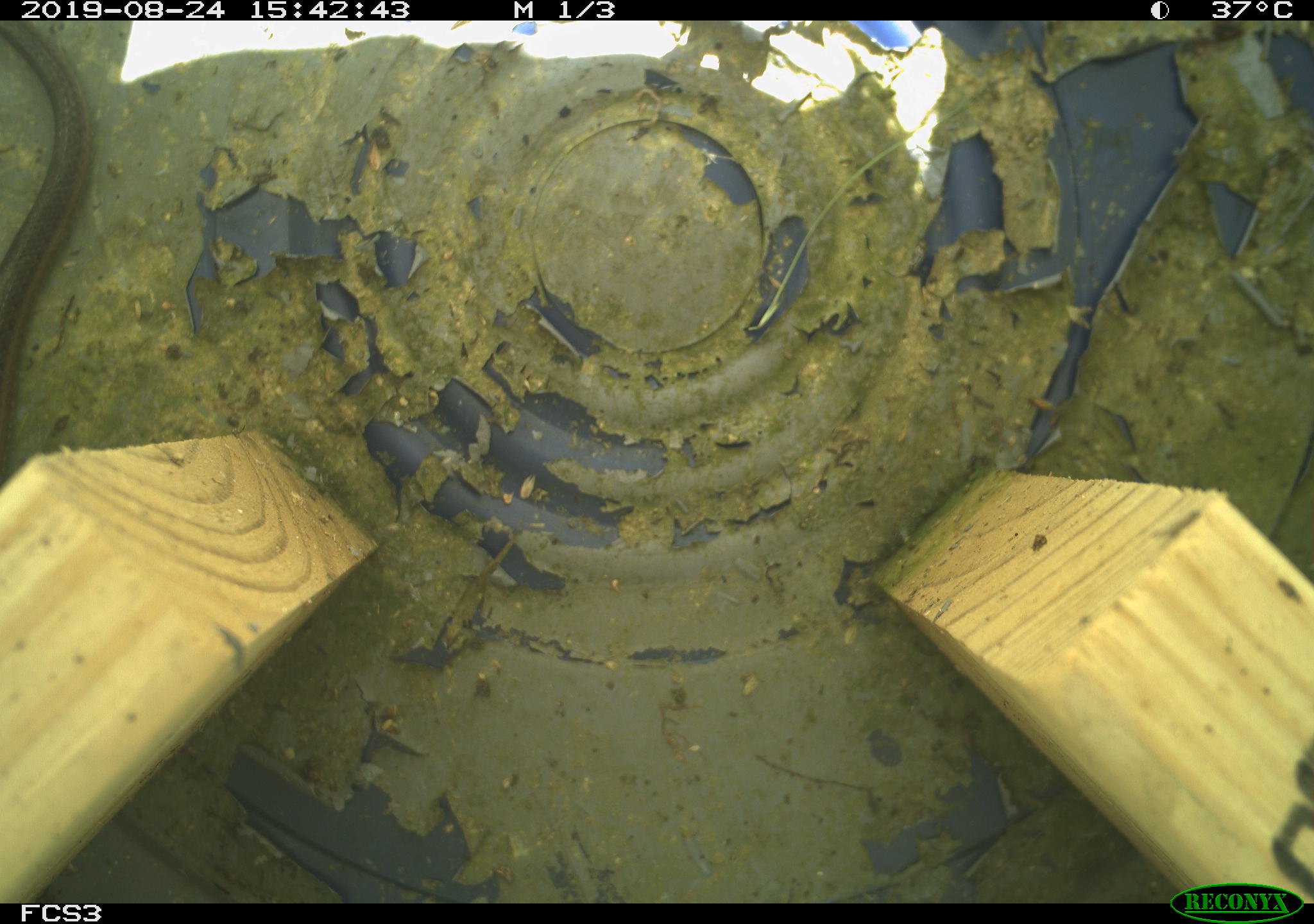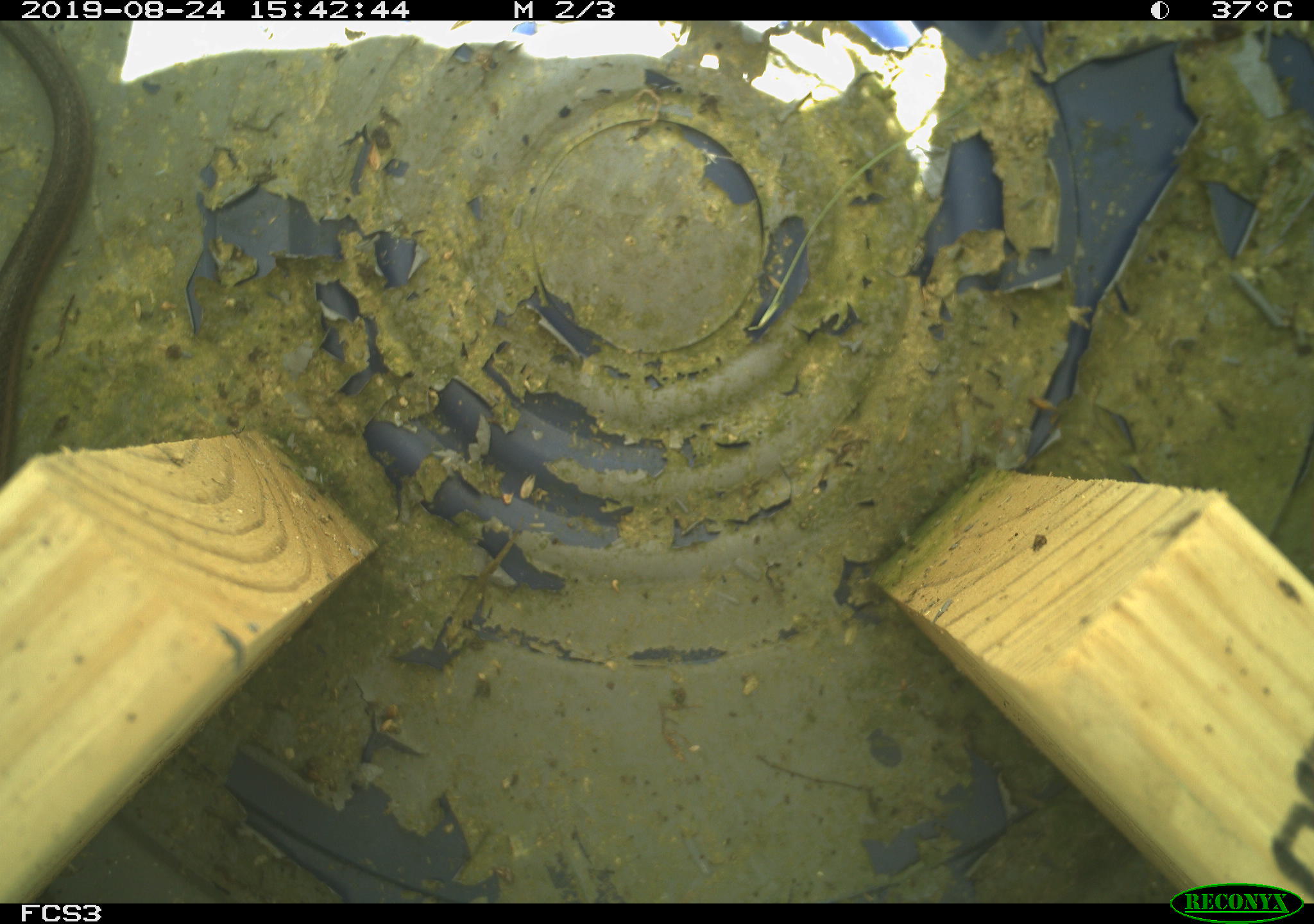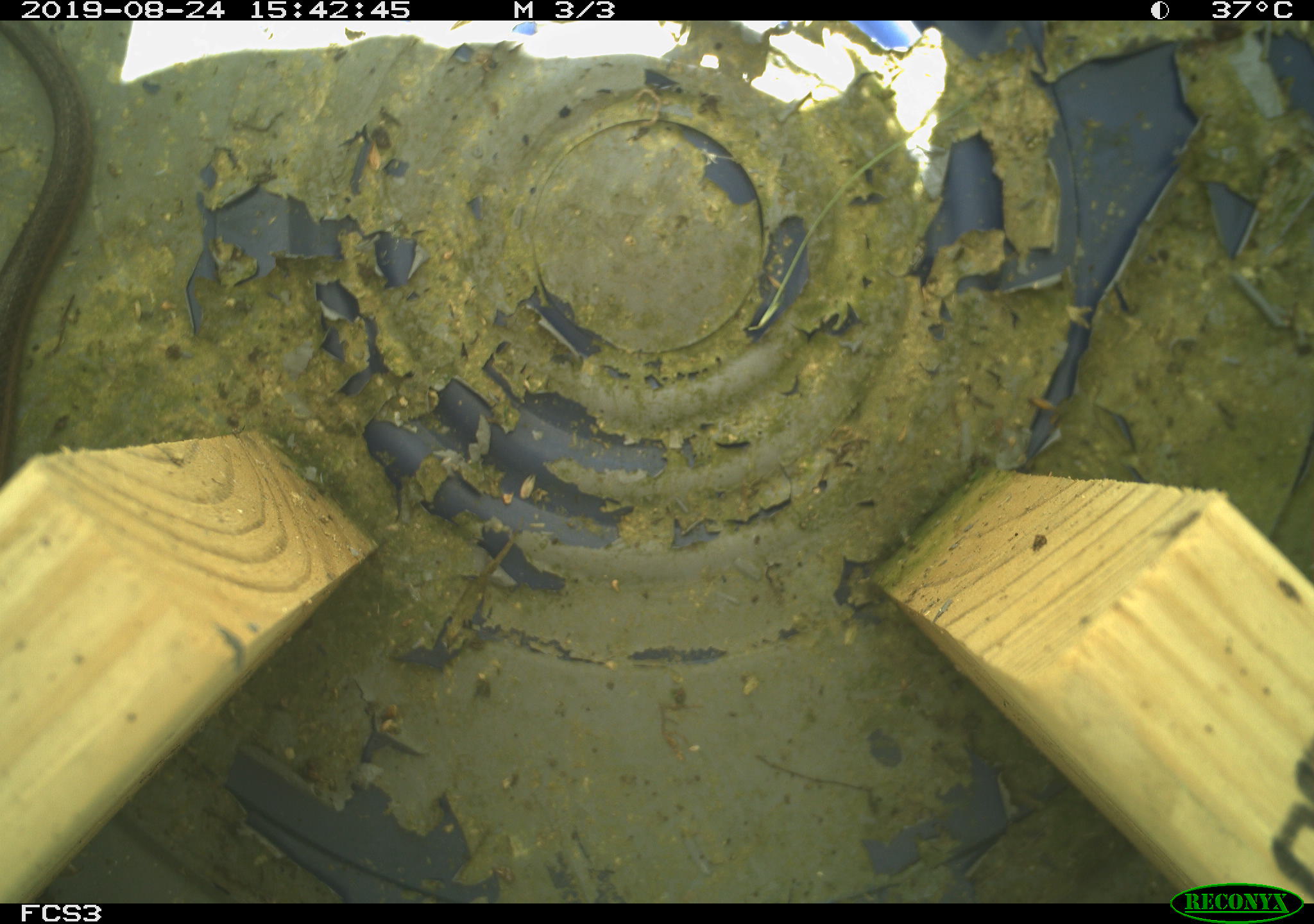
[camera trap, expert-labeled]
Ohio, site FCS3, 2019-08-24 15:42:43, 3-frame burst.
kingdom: Animalia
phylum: Chordata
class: Reptilia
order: Squamata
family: Colubridae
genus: Thamnophis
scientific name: Thamnophis sirtalis sirtalis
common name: eastern gartersnake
Eastern gartersnake (Thamnophis sirtalis sirtalis).